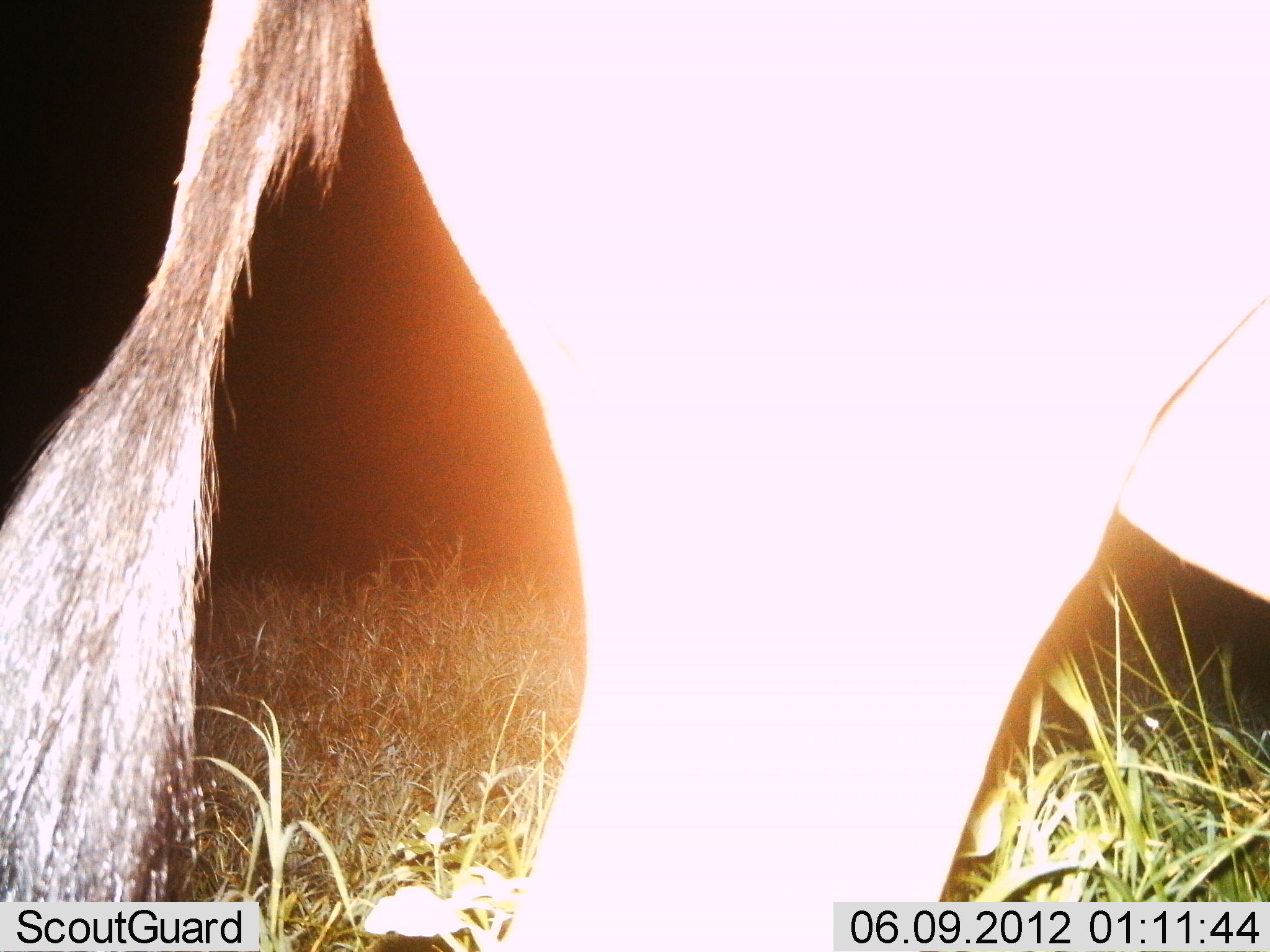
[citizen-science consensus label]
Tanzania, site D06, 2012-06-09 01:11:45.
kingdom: Animalia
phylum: Chordata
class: Mammalia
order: Artiodactyla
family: Bovidae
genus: Connochaetes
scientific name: Connochaetes taurinus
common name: blue wildebeest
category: wildebeest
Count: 1.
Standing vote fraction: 90%.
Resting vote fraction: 0%.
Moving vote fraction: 10%.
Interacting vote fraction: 0%.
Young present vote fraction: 0%.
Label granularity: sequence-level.